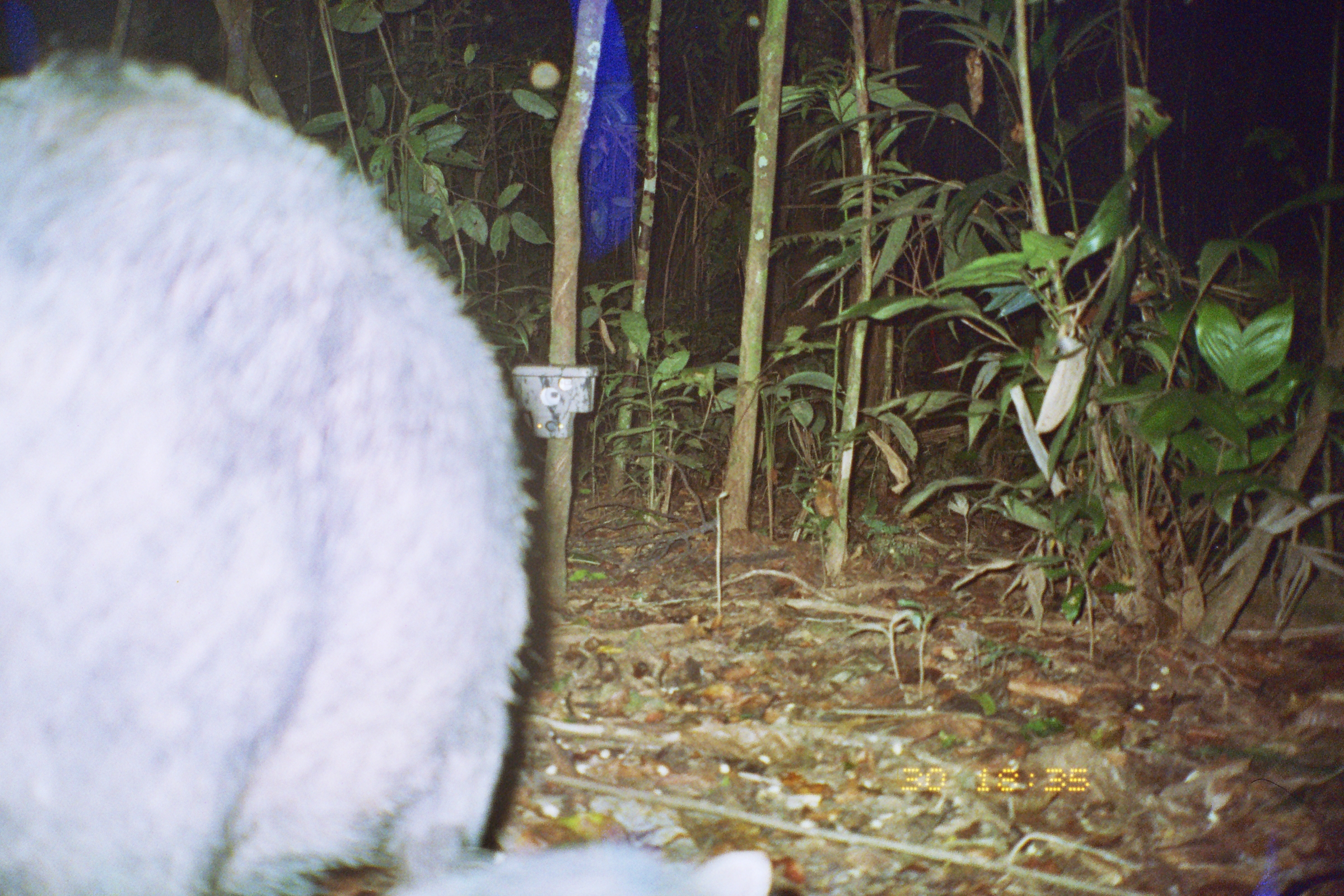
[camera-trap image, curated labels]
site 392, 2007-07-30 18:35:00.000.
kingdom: Animalia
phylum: Chordata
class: Mammalia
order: Artiodactyla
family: Tayassuidae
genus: Tayassu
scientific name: Tayassu pecari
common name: white-lipped peccary